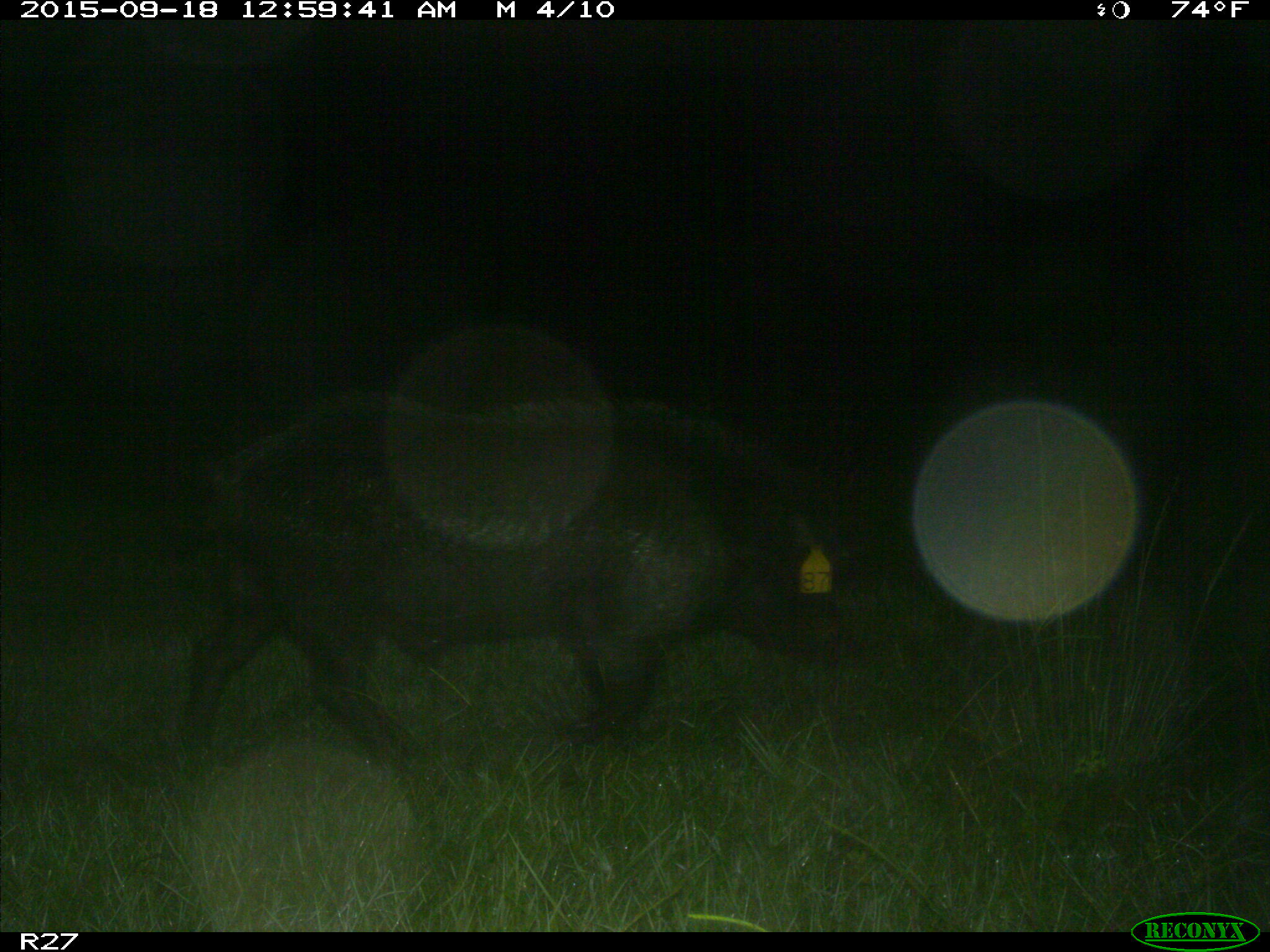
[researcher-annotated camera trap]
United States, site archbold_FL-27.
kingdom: Animalia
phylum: Chordata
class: Mammalia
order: Artiodactyla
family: Suidae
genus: Sus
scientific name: Sus scrofa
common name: wild boar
Sus scrofa (wild boar).